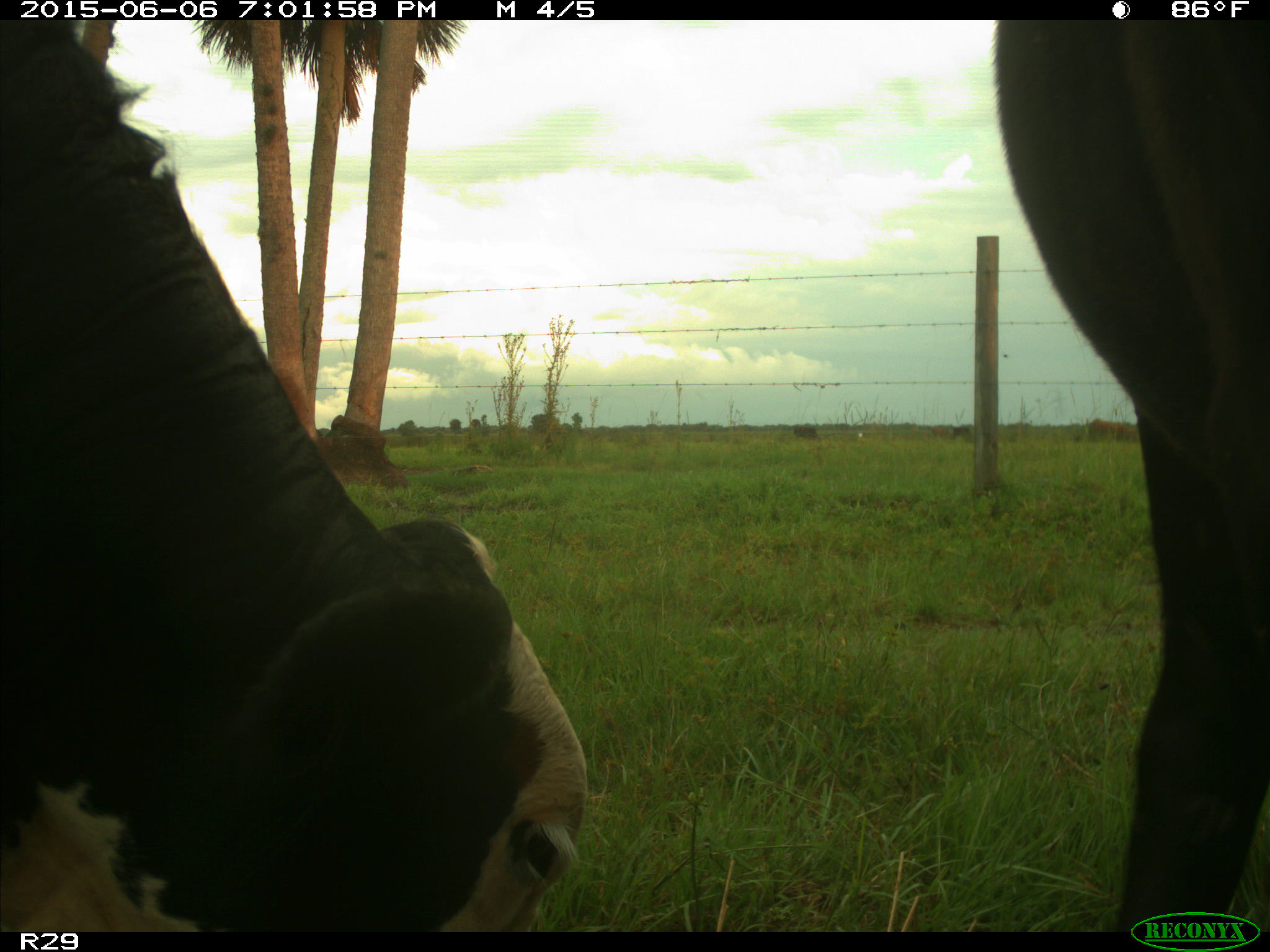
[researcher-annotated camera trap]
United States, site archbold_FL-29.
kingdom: Animalia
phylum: Chordata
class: Mammalia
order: Artiodactyla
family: Bovidae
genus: Bos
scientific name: Bos taurus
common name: domestic cow